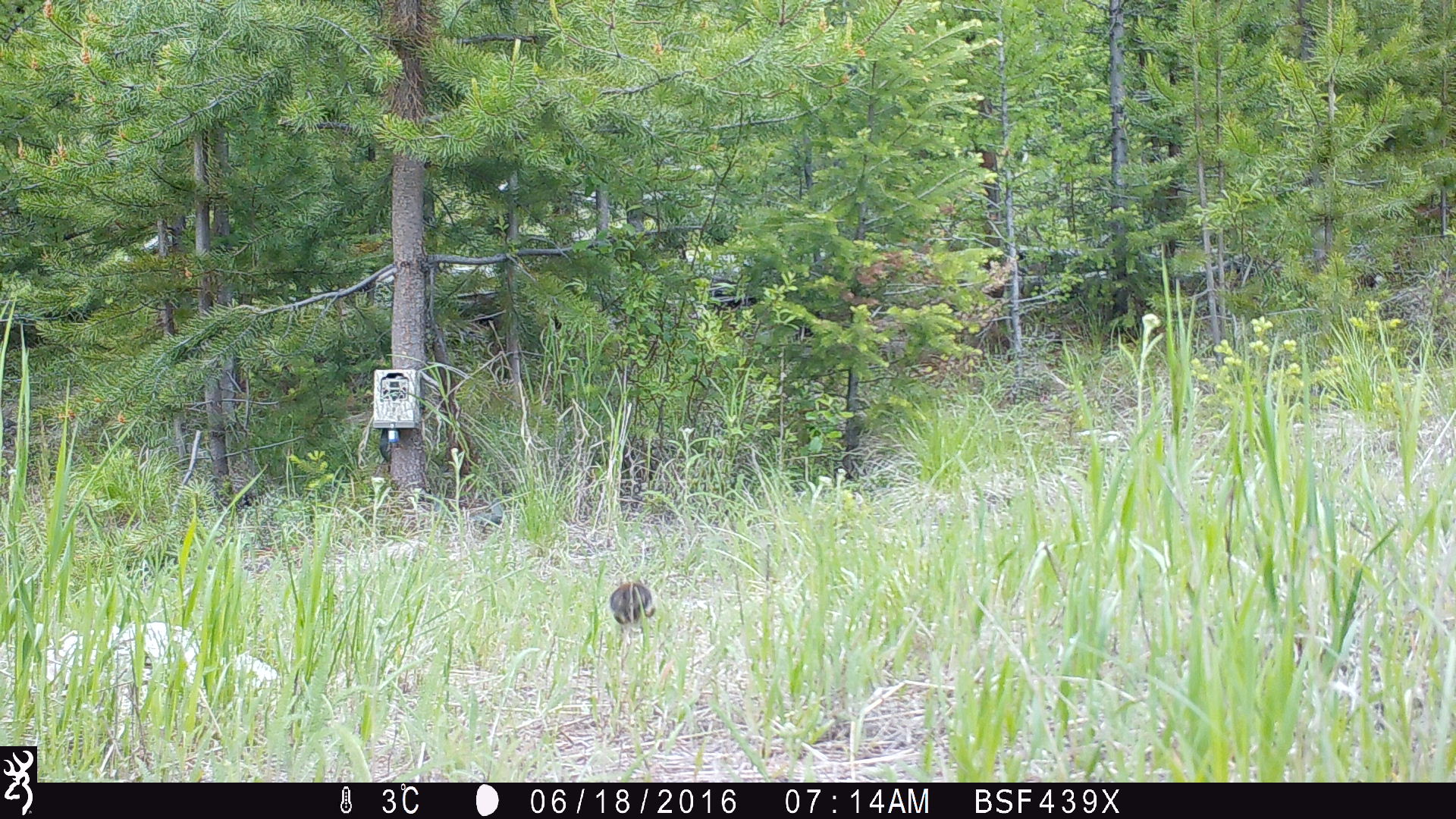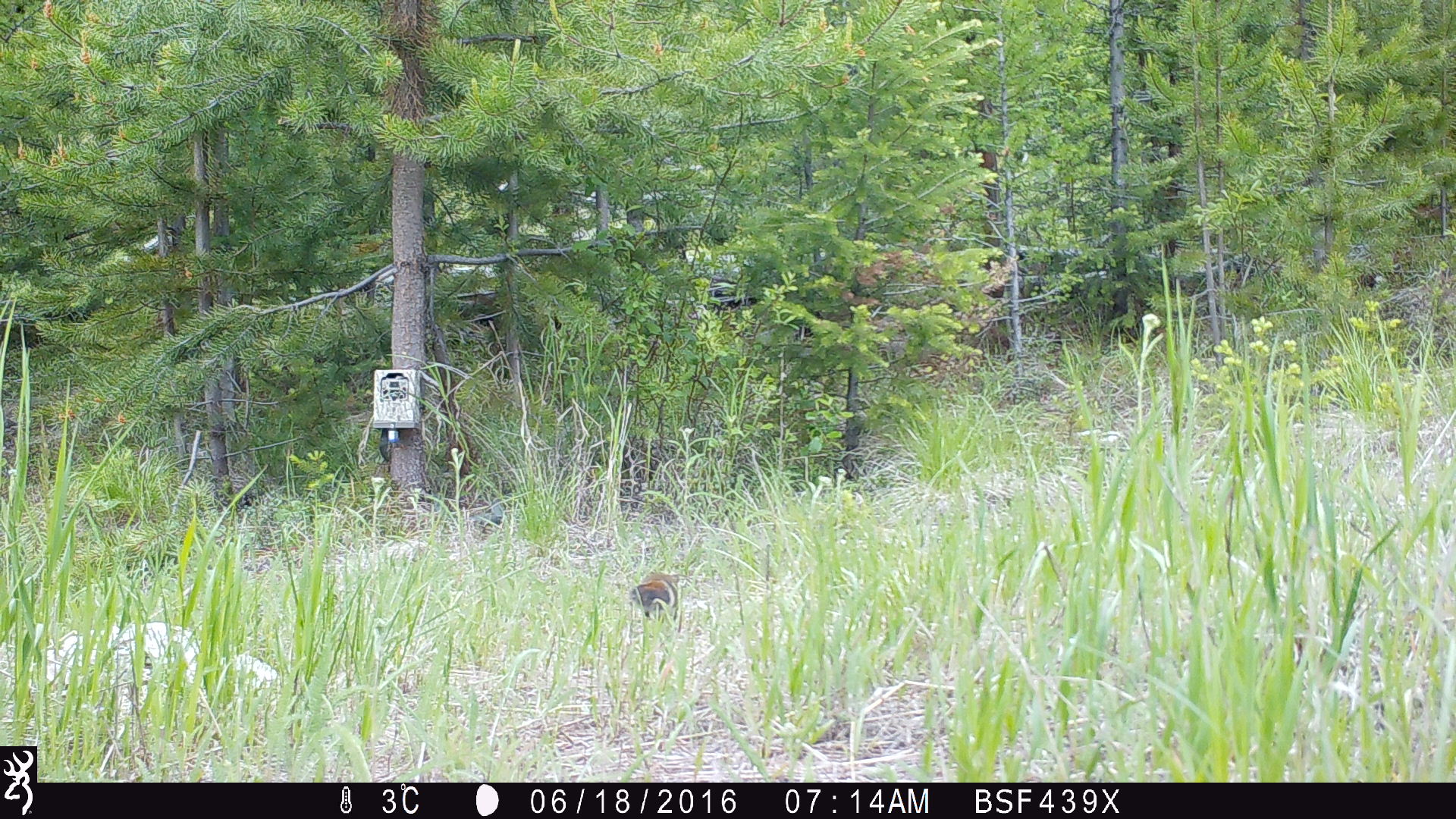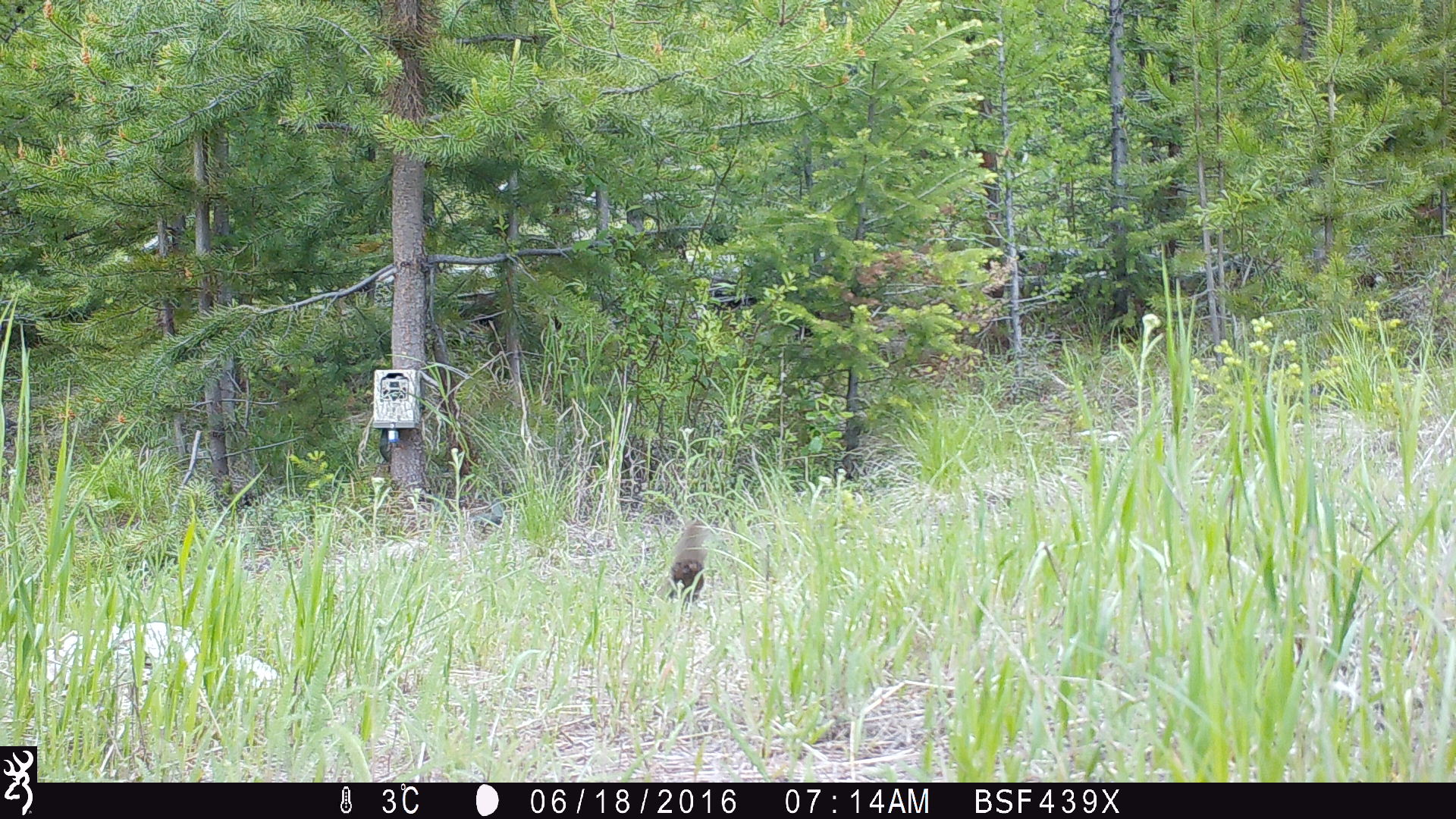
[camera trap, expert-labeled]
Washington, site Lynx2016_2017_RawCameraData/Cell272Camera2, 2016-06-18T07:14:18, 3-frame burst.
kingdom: Animalia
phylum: Chordata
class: Mammalia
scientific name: Mammalia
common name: small mammal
Small mammal (Mammalia). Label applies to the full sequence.